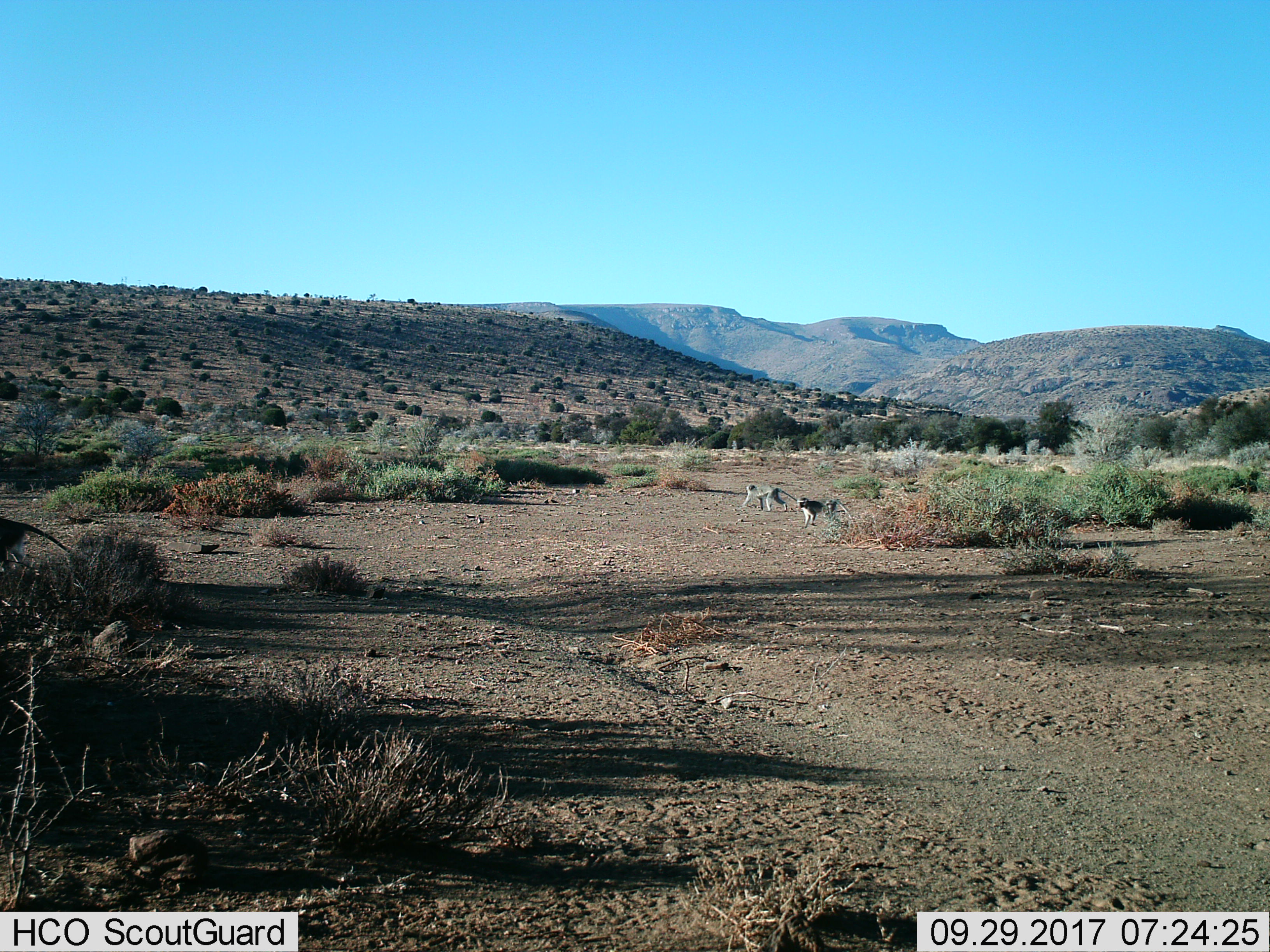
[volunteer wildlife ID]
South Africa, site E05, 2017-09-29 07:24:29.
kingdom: Animalia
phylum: Chordata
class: Mammalia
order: Primates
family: Cercopithecidae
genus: Chlorocebus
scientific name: Chlorocebus pygerythrus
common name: vervet monkey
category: monkeyvervet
Monkeyvervet (vervet monkey) (Chlorocebus pygerythrus), count 3. Behavior (volunteer vote fractions): standing 0%, resting 0%, moving 100%, interacting 0%. Young present (vote fraction): 12%. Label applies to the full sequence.